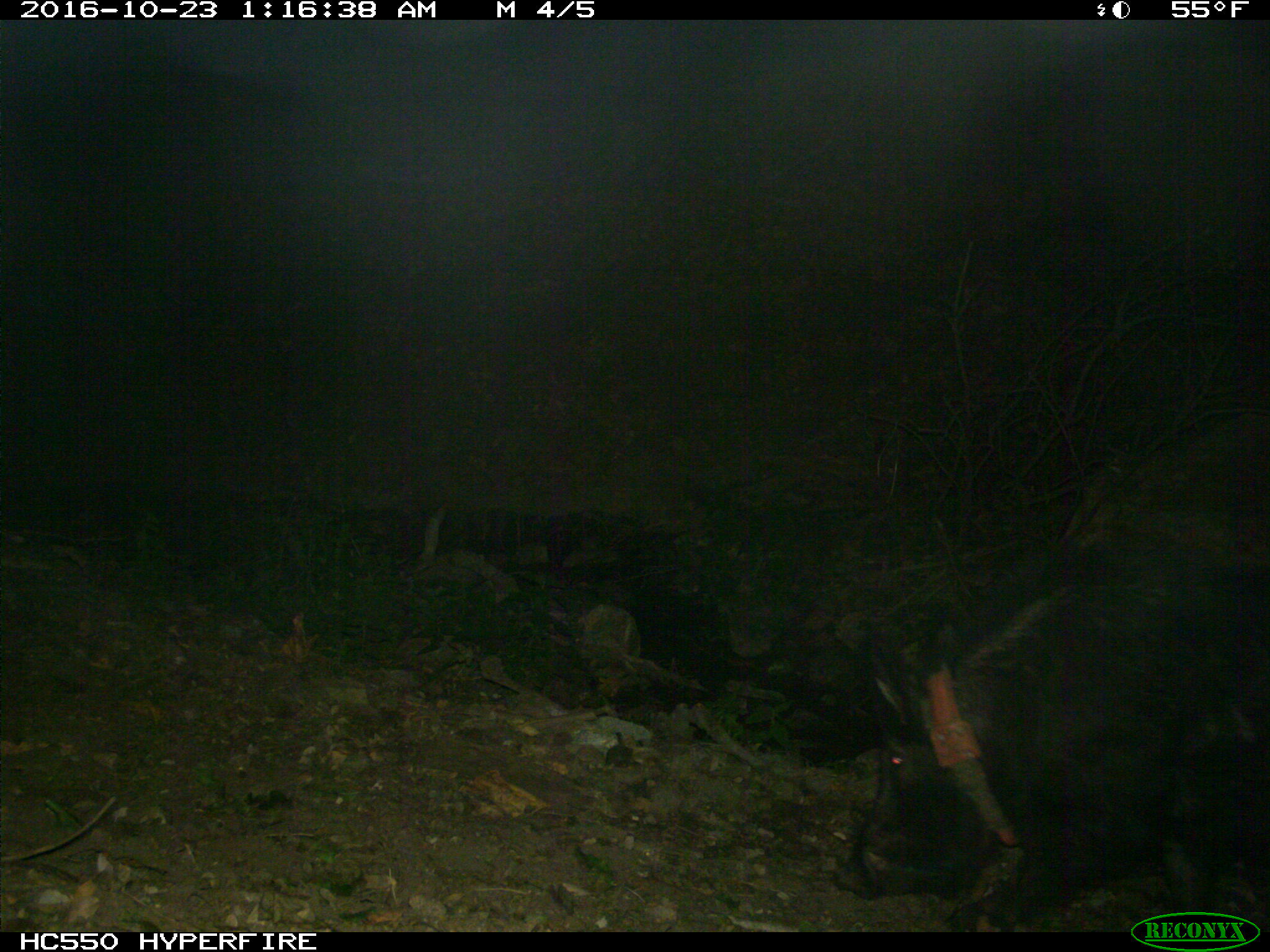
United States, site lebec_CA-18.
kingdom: Animalia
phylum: Chordata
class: Mammalia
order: Artiodactyla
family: Suidae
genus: Sus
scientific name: Sus scrofa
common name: wild boar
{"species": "Sus scrofa (wild boar)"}